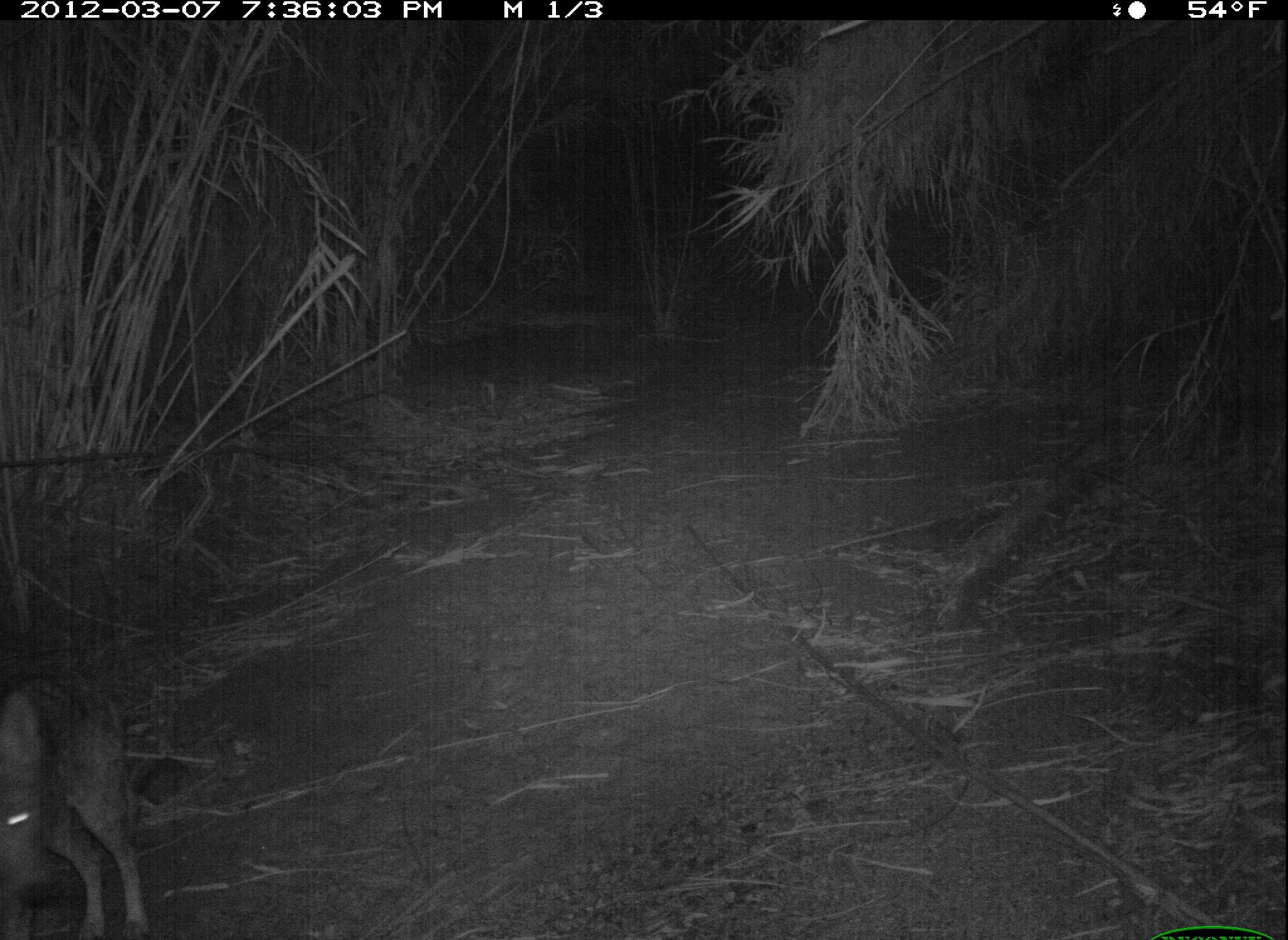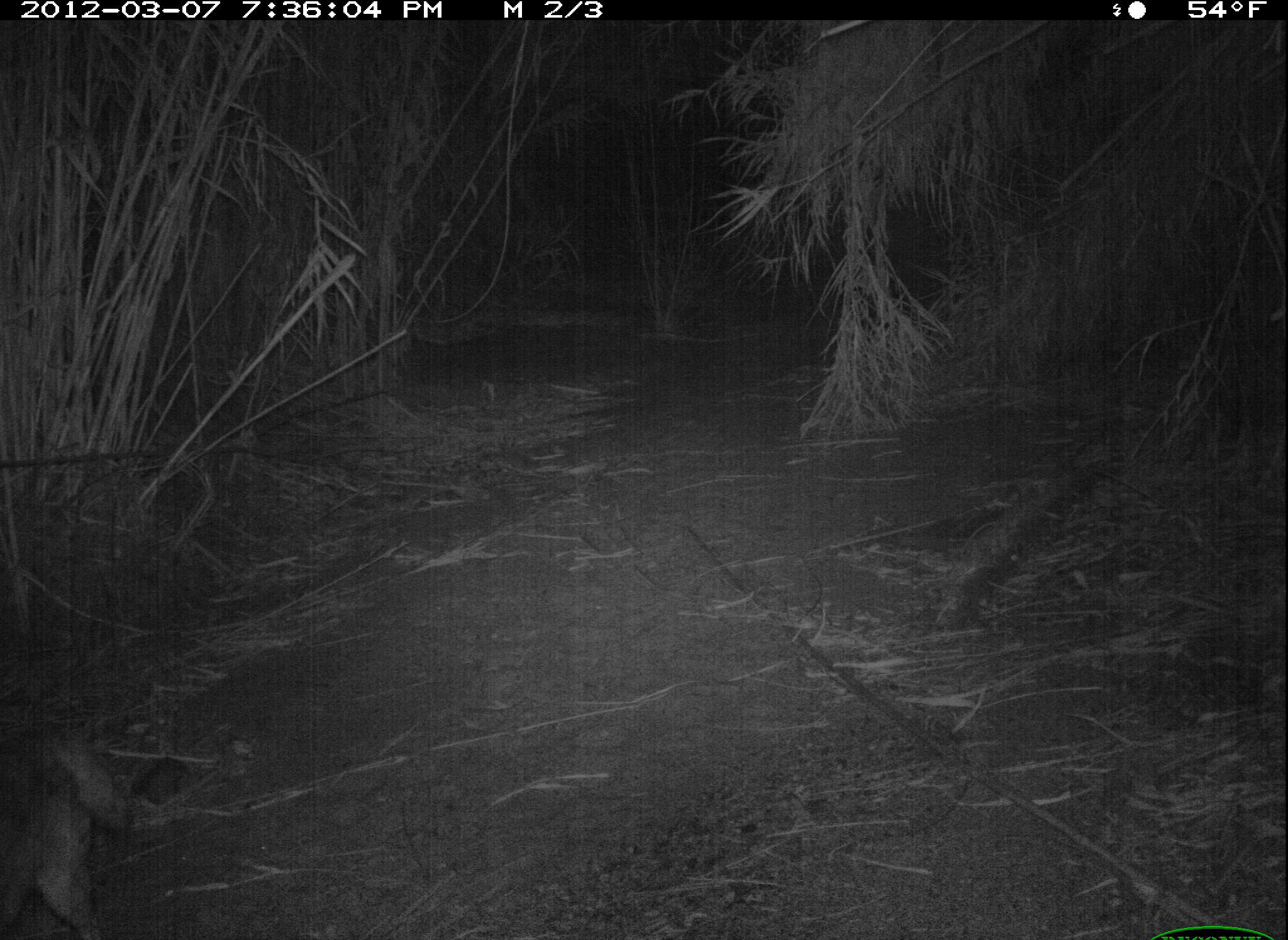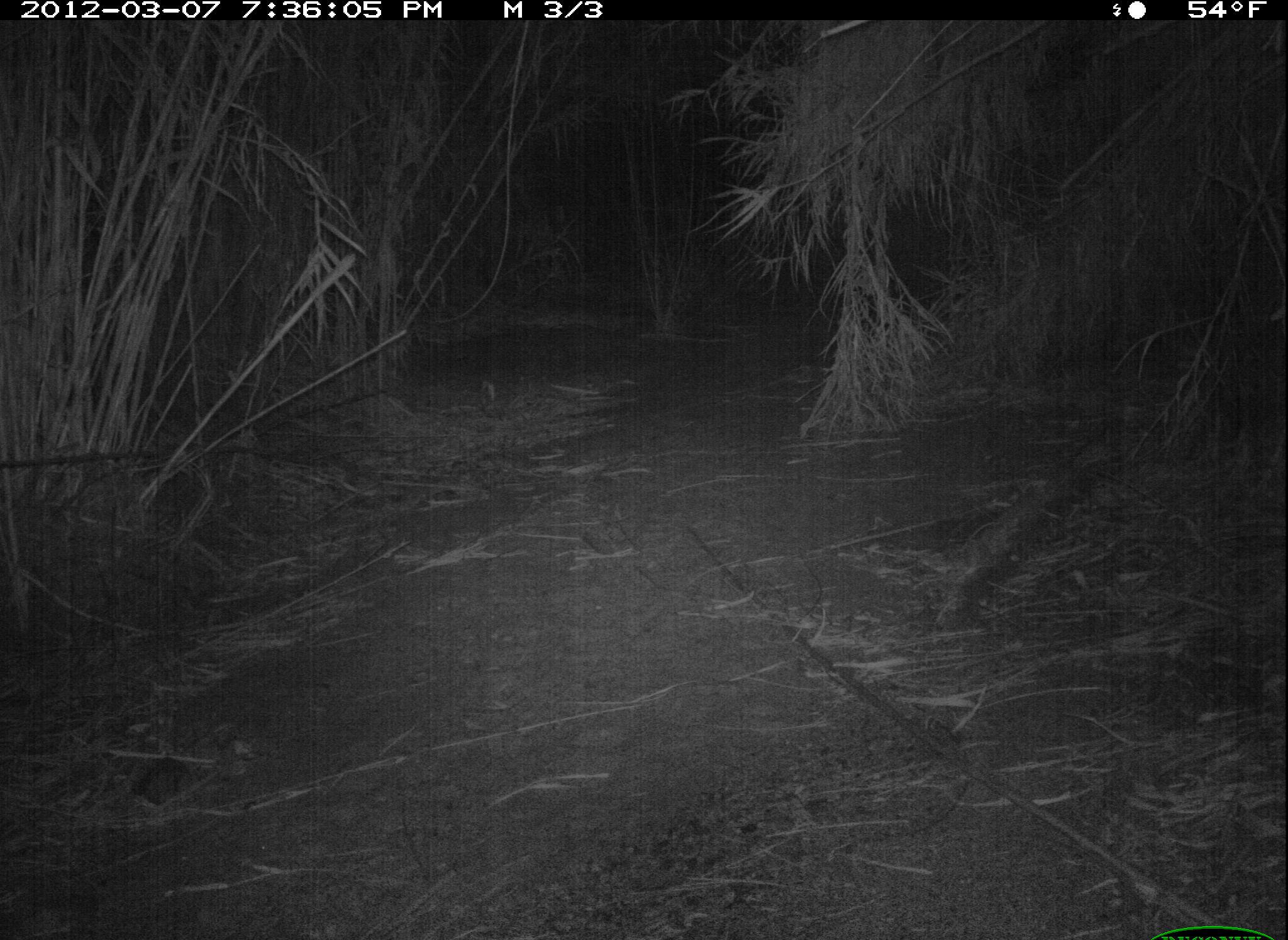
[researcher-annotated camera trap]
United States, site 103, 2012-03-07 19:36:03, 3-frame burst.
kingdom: Animalia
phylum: Chordata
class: Mammalia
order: Carnivora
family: Canidae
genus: Canis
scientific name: Canis latrans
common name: coyote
Coyote (Canis latrans).